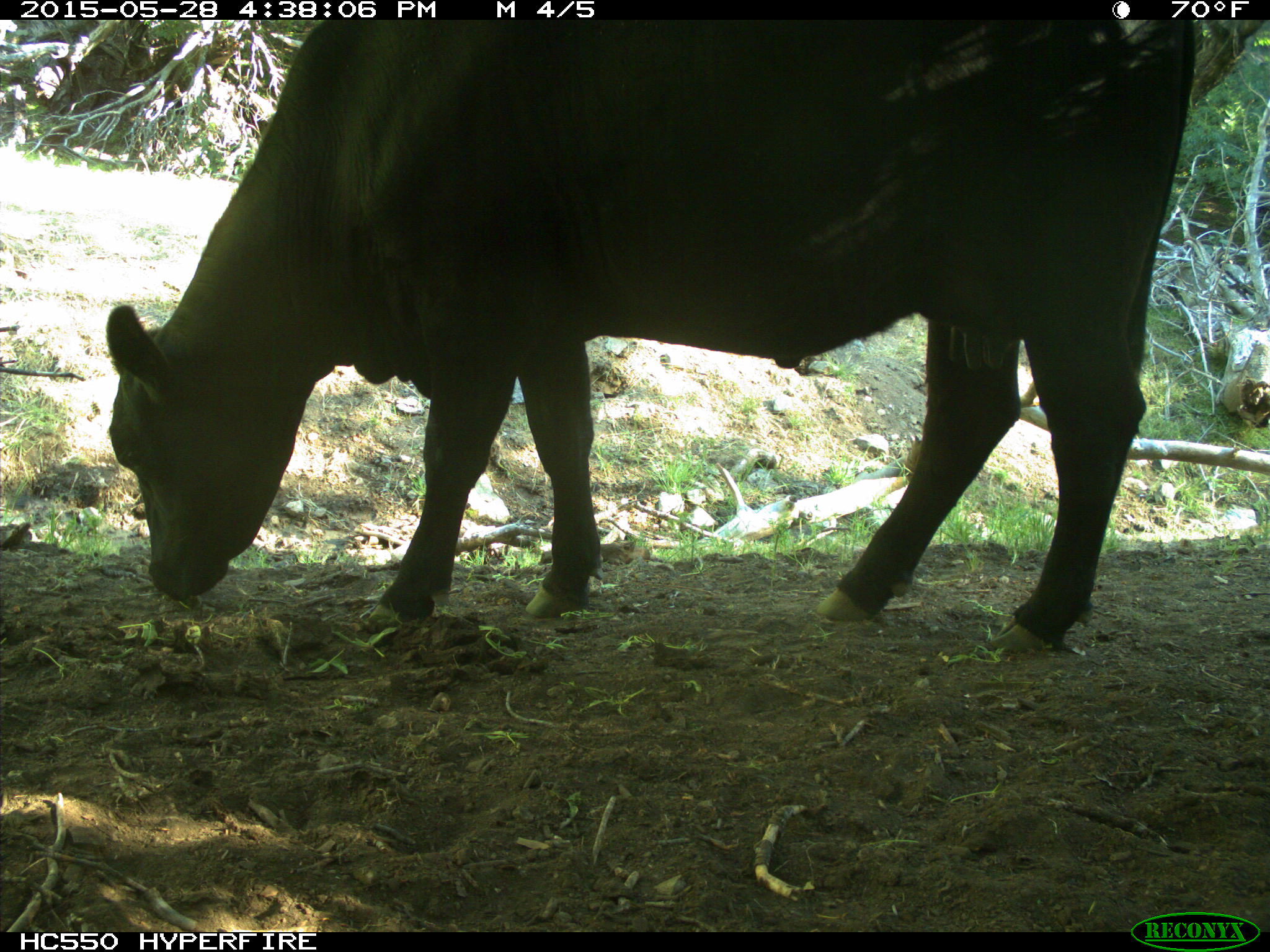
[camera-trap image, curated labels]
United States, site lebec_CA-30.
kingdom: Animalia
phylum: Chordata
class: Mammalia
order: Artiodactyla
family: Bovidae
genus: Bos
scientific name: Bos taurus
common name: domestic cow